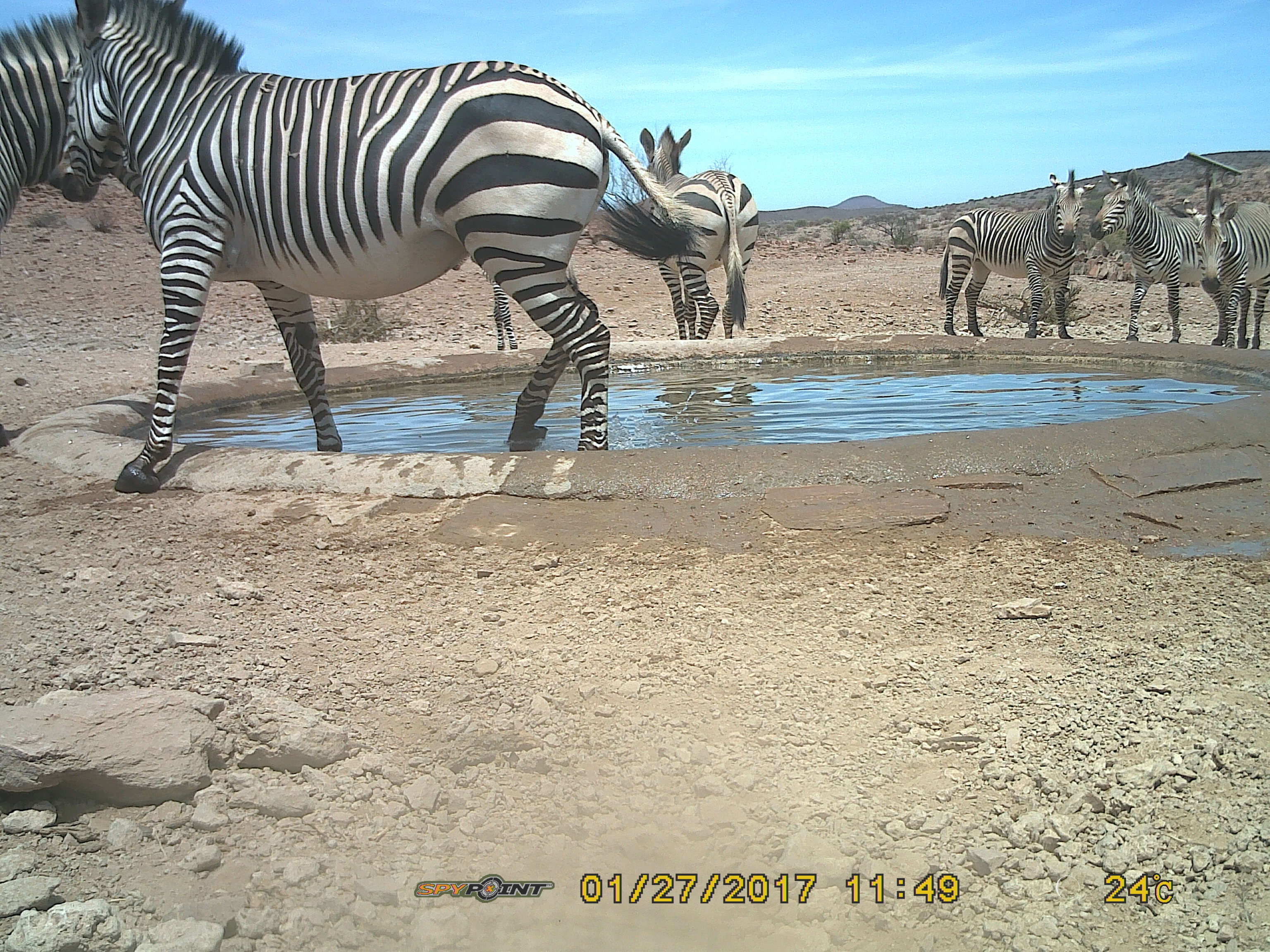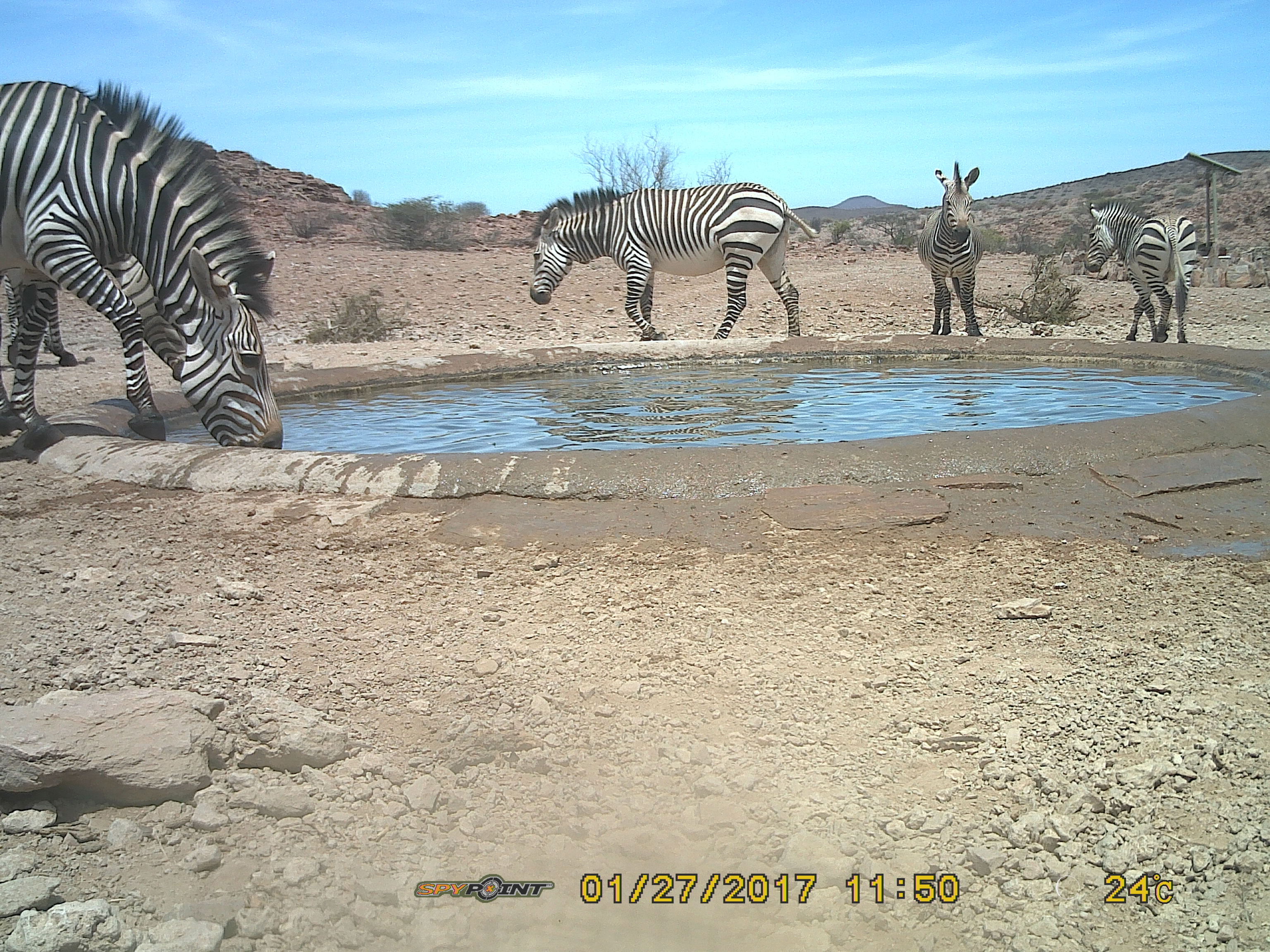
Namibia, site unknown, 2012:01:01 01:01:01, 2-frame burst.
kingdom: Animalia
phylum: Chordata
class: Mammalia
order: Perissodactyla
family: Equidae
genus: Equus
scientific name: Equus zebra hartmannae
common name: hartmann's mountain zebra